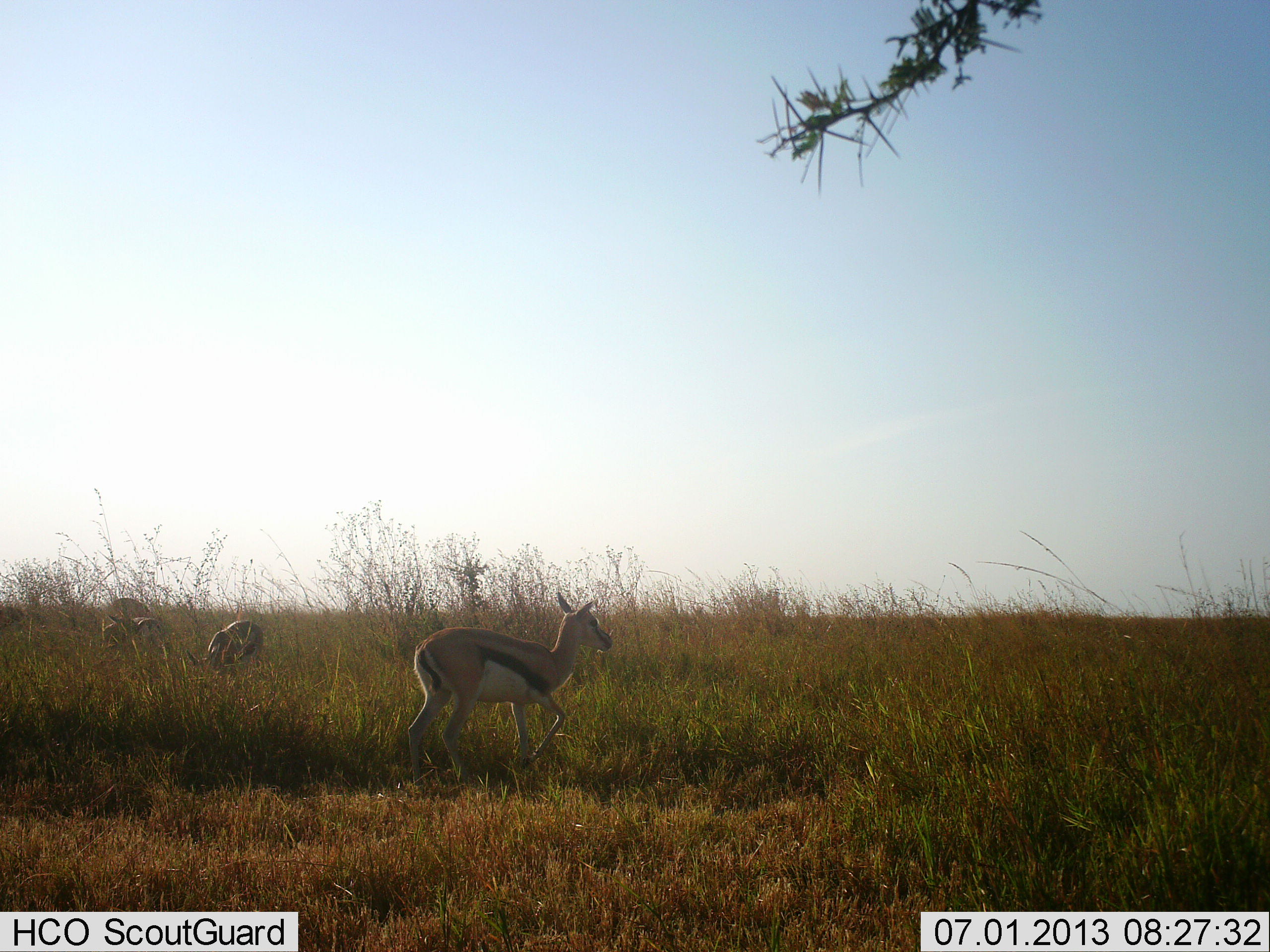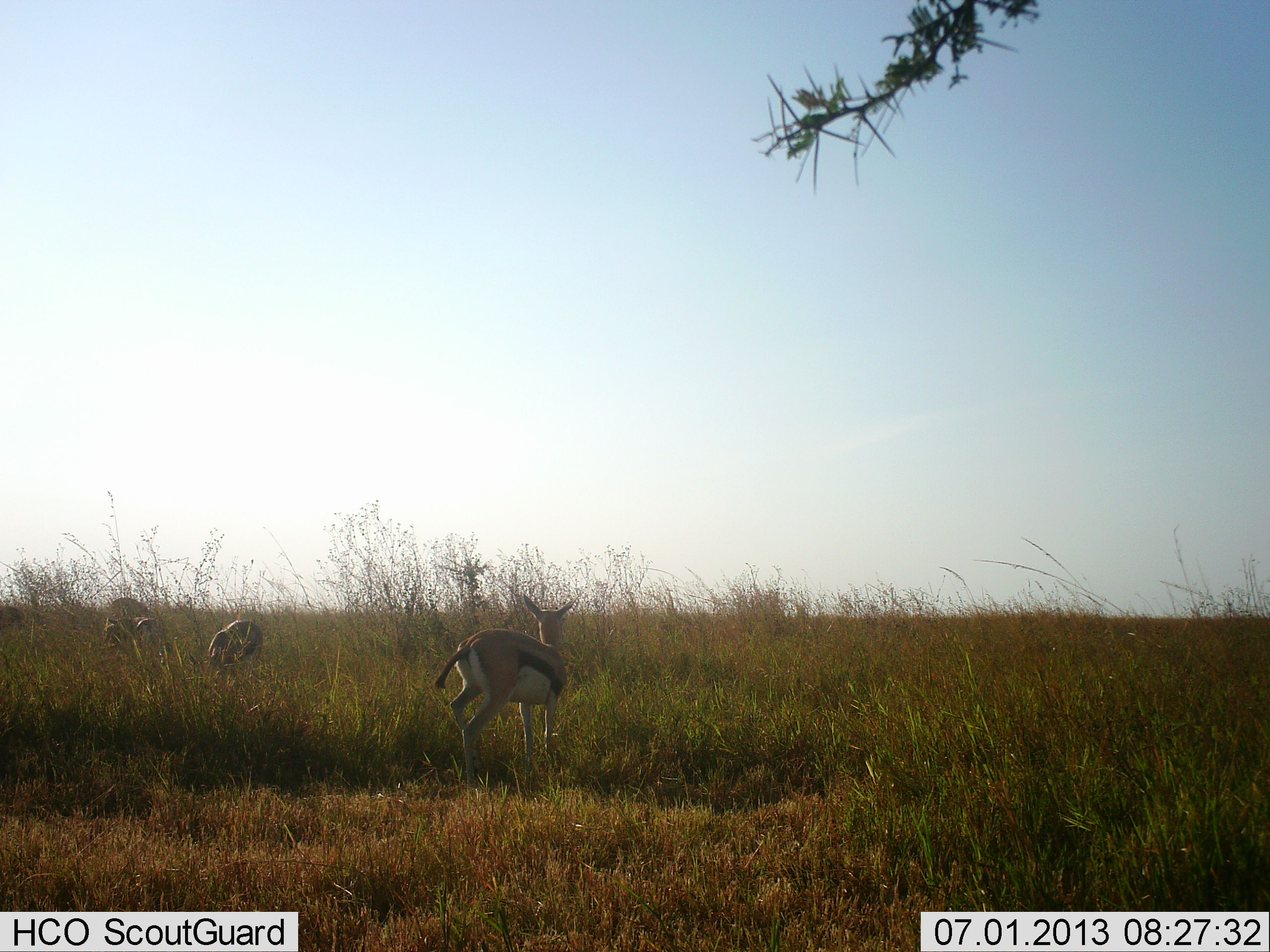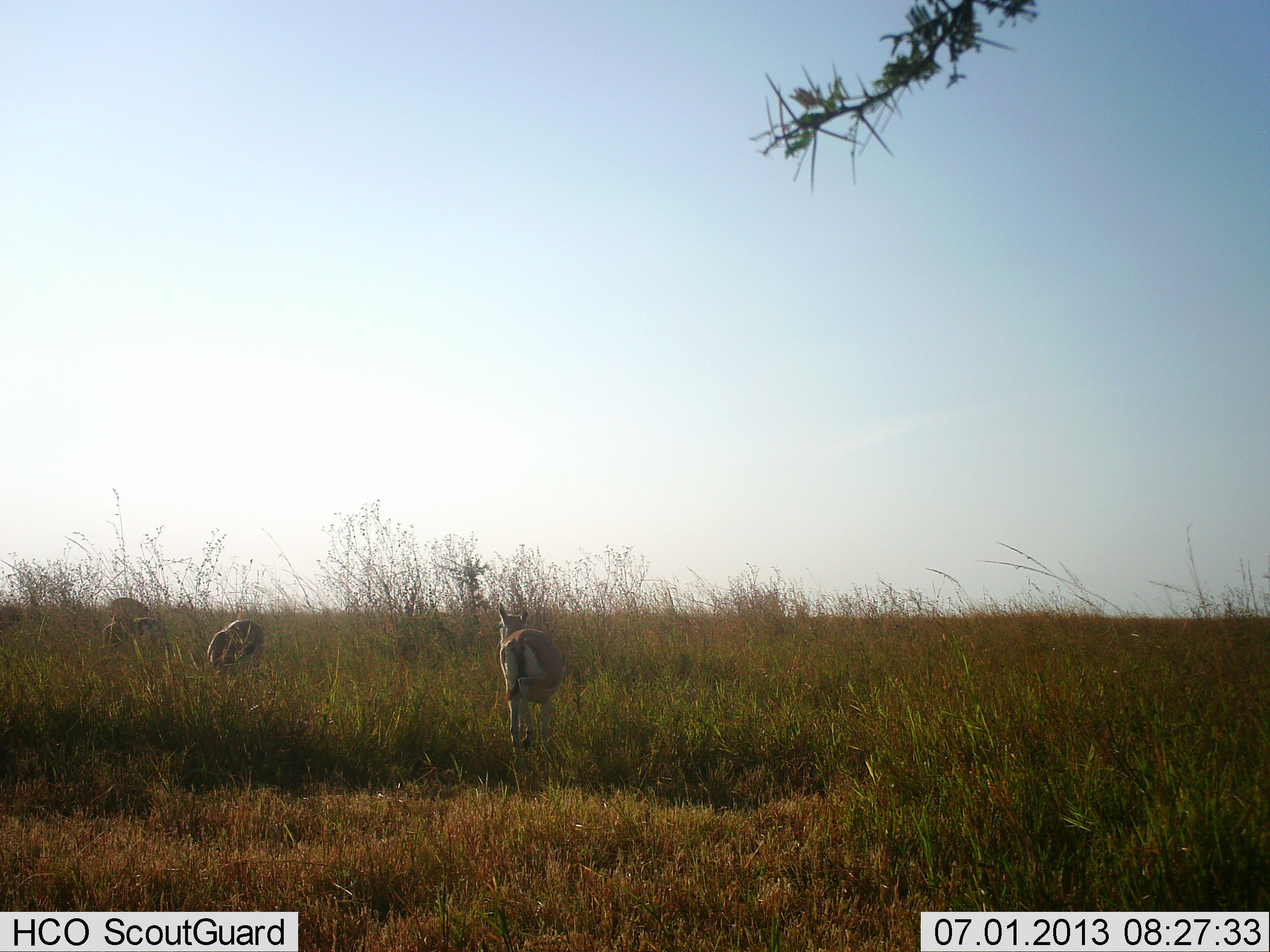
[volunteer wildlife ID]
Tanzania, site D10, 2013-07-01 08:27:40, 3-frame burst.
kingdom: Animalia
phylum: Chordata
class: Mammalia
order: Artiodactyla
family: Bovidae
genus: Eudorcas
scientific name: Eudorcas thomsonii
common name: thomson's gazelle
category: gazellethomsons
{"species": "gazellethomsons (thomson's gazelle) (Eudorcas thomsonii)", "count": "3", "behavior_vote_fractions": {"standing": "57%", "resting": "0%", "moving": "52%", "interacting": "0%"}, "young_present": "0%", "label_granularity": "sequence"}